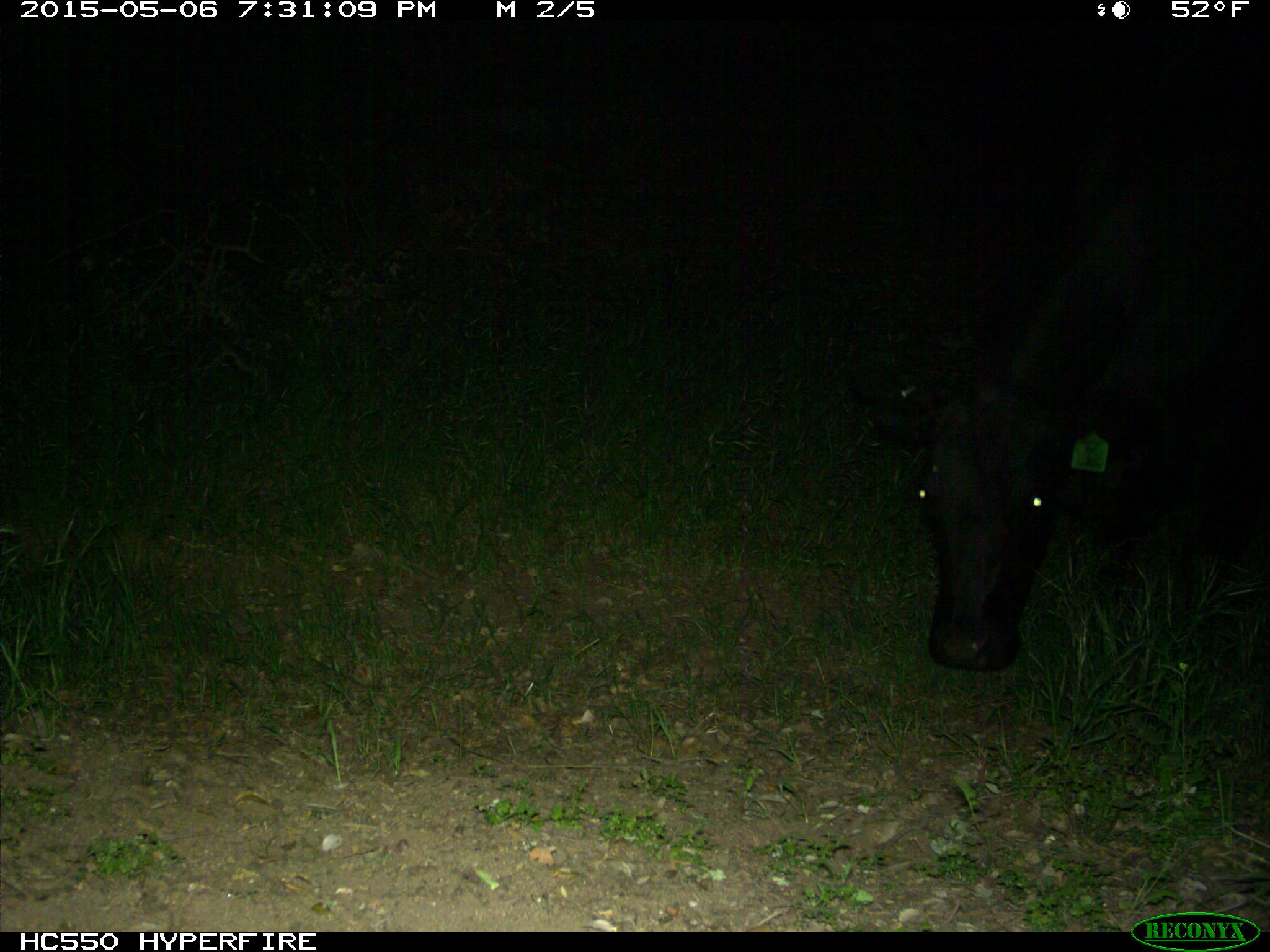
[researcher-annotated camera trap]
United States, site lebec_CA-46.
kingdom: Animalia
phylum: Chordata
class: Mammalia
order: Artiodactyla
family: Bovidae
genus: Bos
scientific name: Bos taurus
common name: domestic cow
Bos taurus (domestic cow).